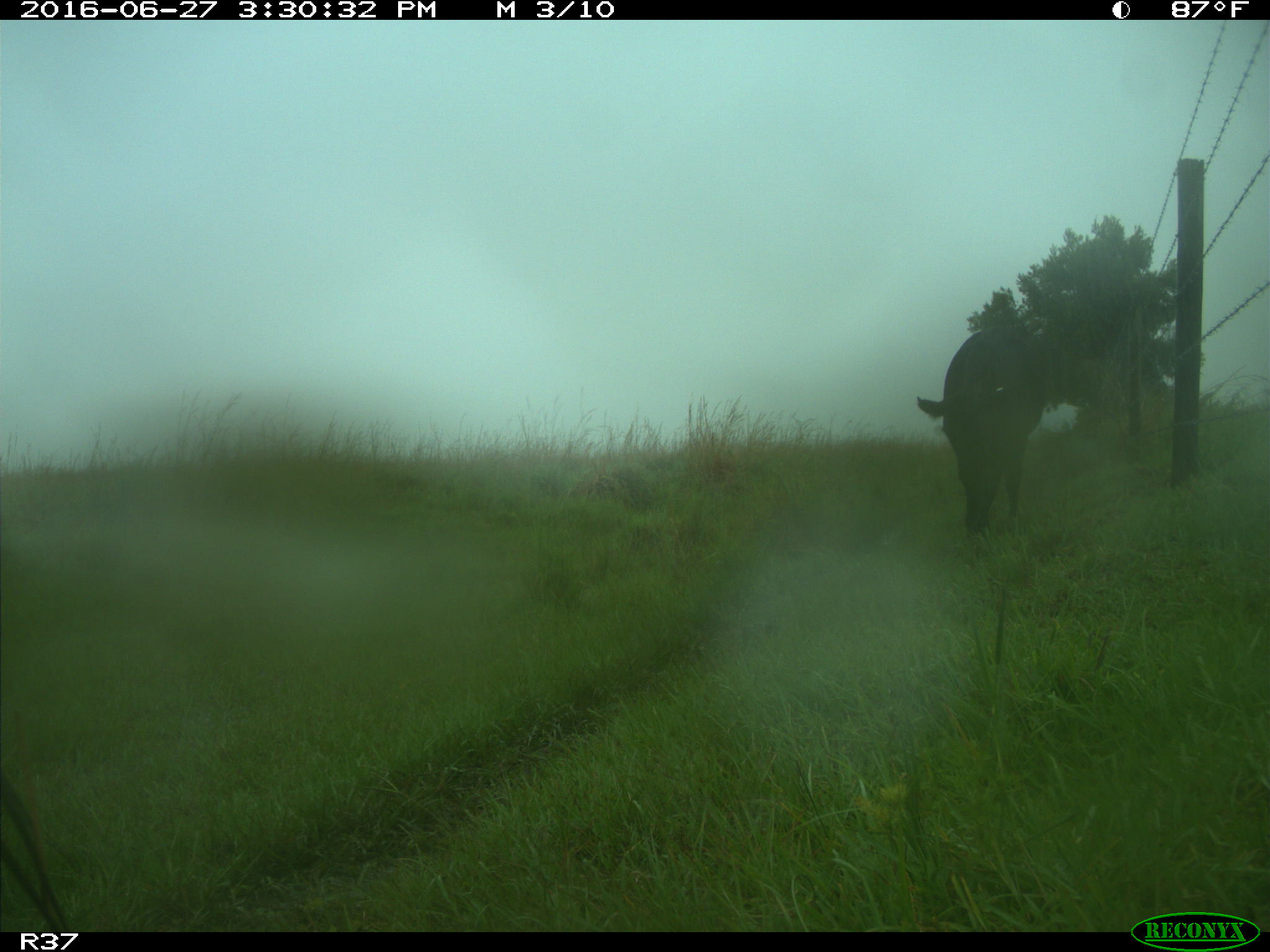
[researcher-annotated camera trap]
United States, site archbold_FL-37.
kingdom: Animalia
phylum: Chordata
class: Mammalia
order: Artiodactyla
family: Bovidae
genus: Bos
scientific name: Bos taurus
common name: domestic cow